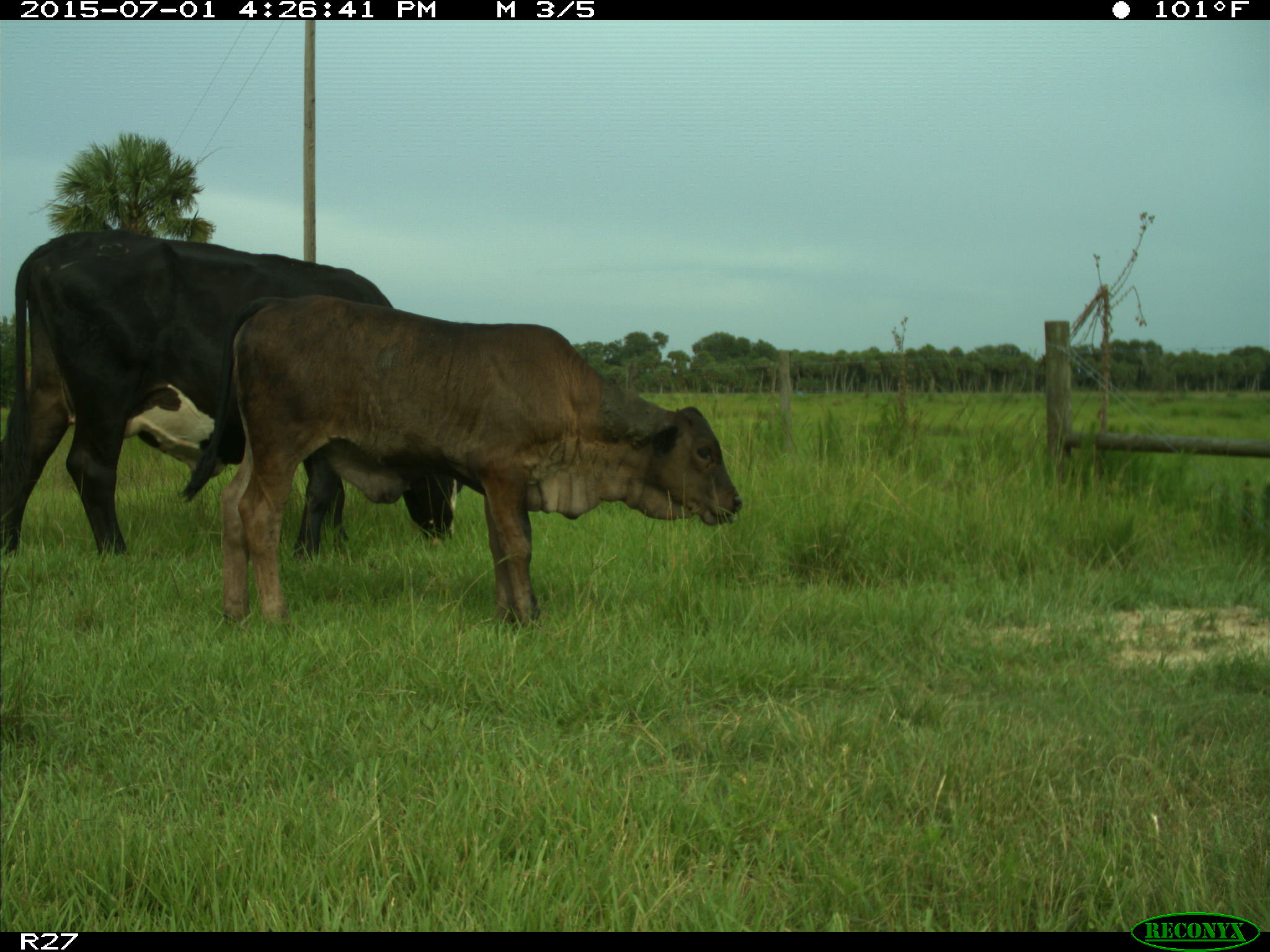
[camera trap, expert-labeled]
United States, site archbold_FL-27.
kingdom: Animalia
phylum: Chordata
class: Mammalia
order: Artiodactyla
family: Bovidae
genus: Bos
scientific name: Bos taurus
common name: domestic cow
Bos taurus (domestic cow).